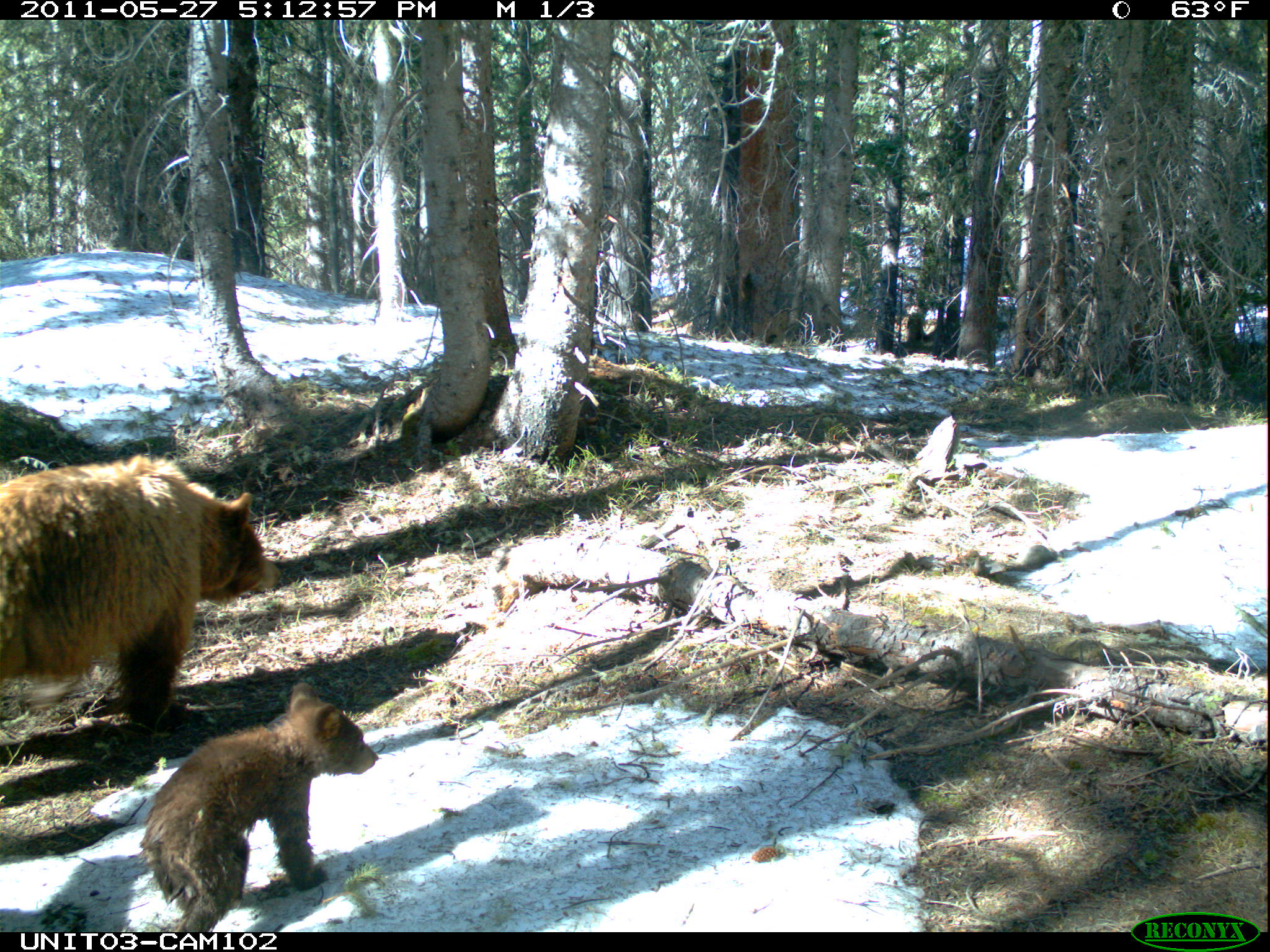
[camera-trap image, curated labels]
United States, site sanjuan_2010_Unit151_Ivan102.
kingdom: Animalia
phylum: Chordata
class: Mammalia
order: Carnivora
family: Ursidae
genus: Ursus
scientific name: Ursus americanus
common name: american black bear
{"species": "Ursus americanus (american black bear)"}